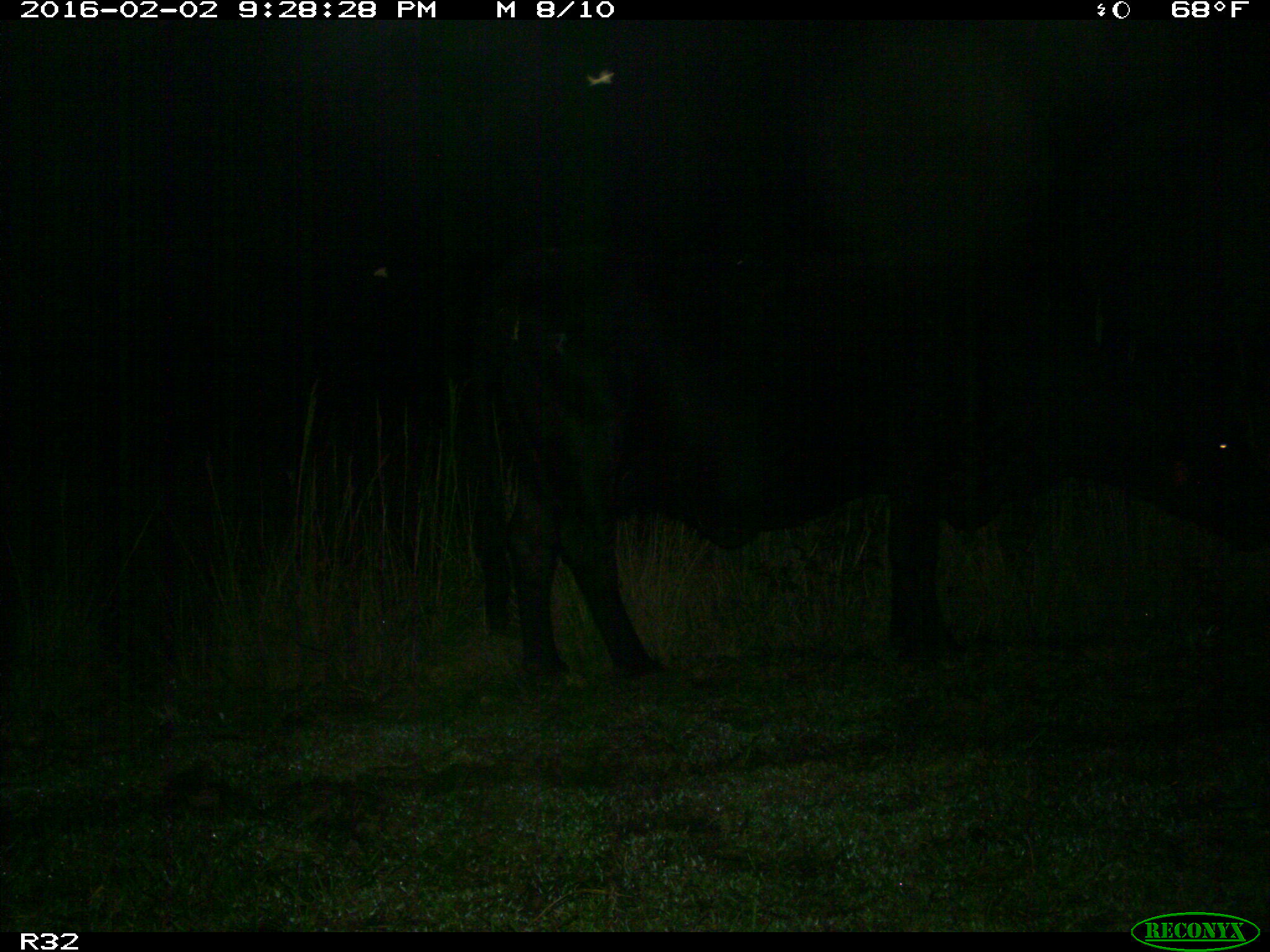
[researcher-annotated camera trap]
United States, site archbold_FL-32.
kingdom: Animalia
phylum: Chordata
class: Mammalia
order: Artiodactyla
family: Bovidae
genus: Bos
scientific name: Bos taurus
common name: domestic cow